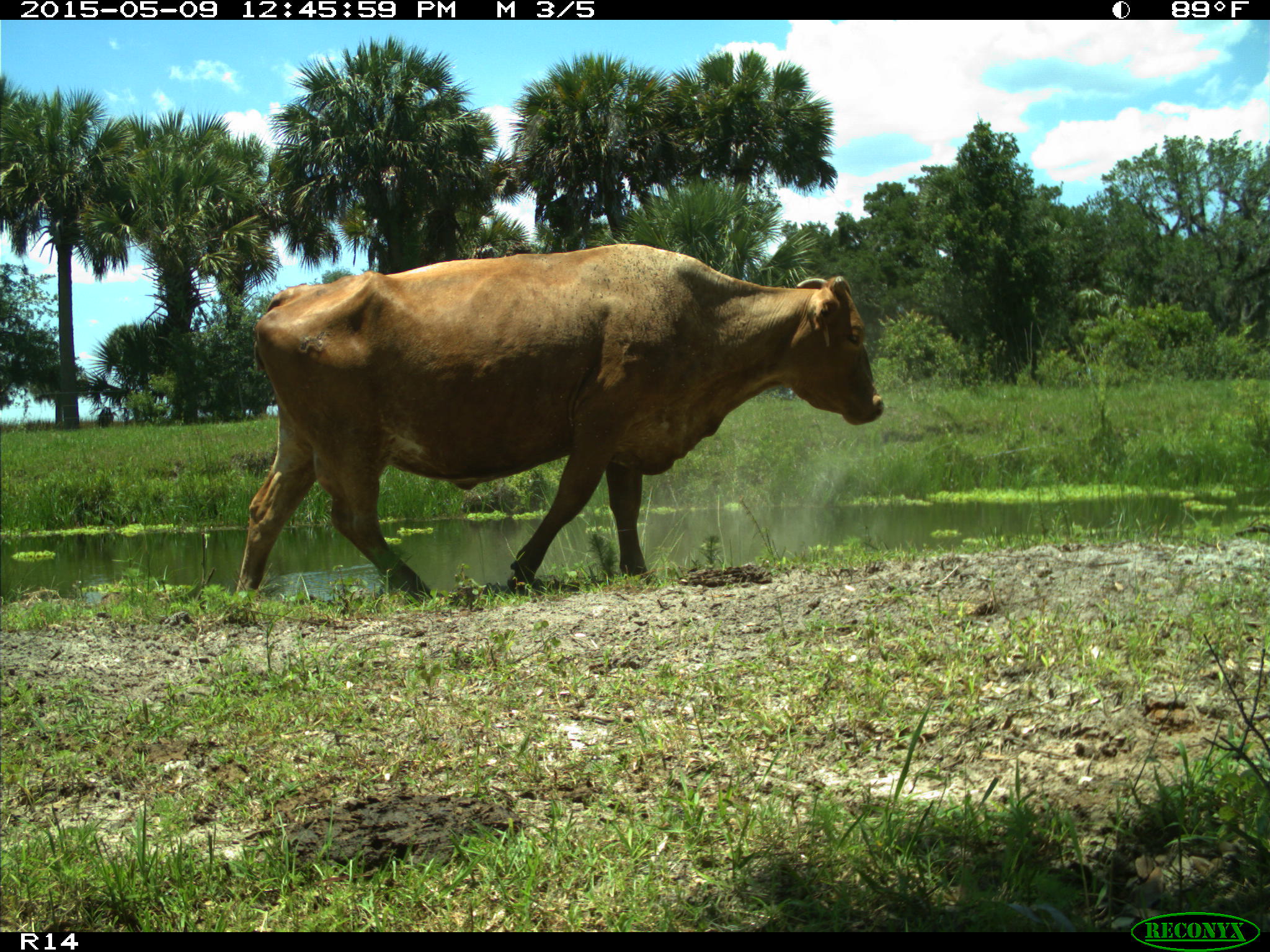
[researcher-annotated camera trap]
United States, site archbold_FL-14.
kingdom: Animalia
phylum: Chordata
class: Mammalia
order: Artiodactyla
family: Bovidae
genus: Bos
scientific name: Bos taurus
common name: domestic cow